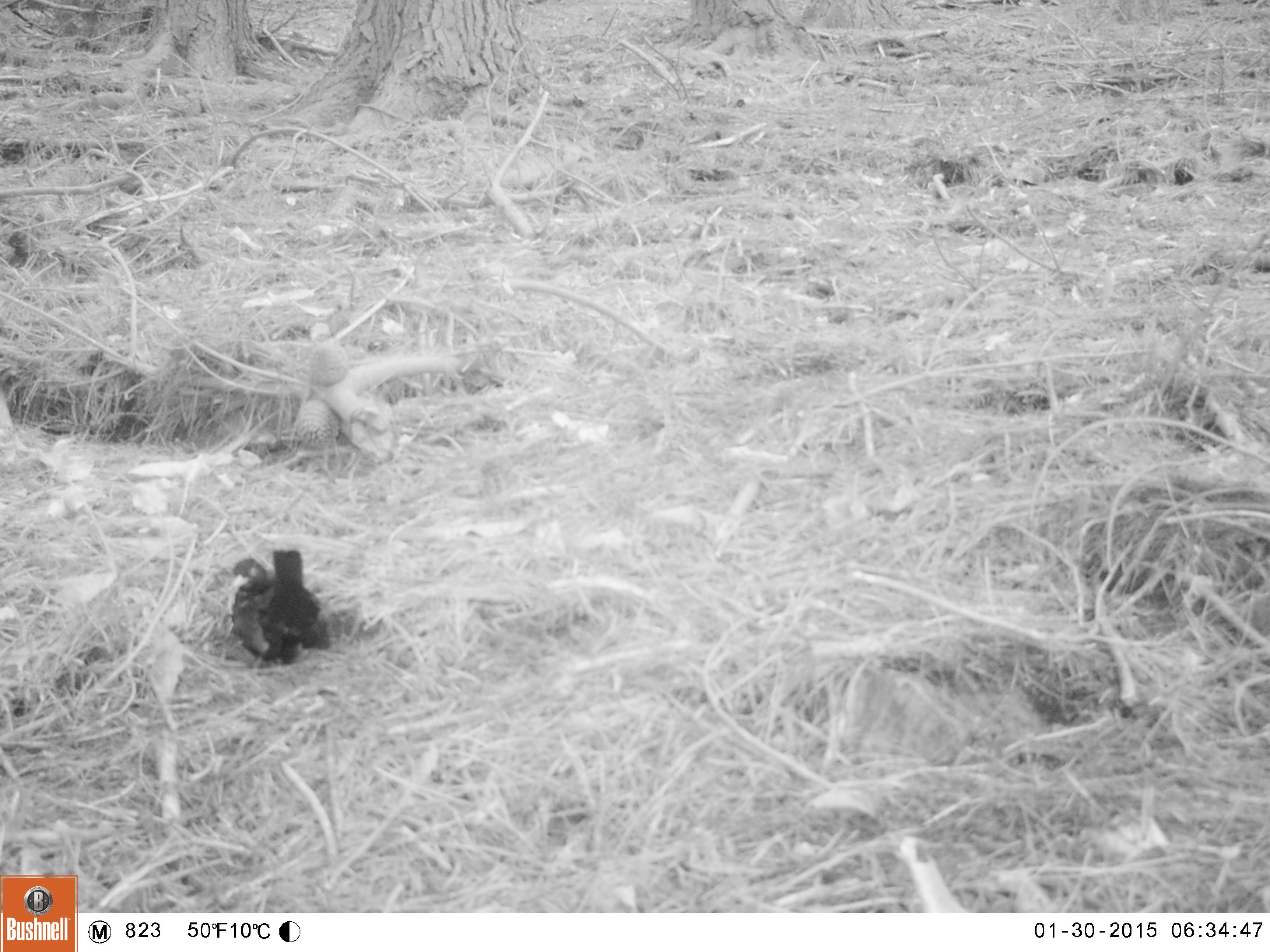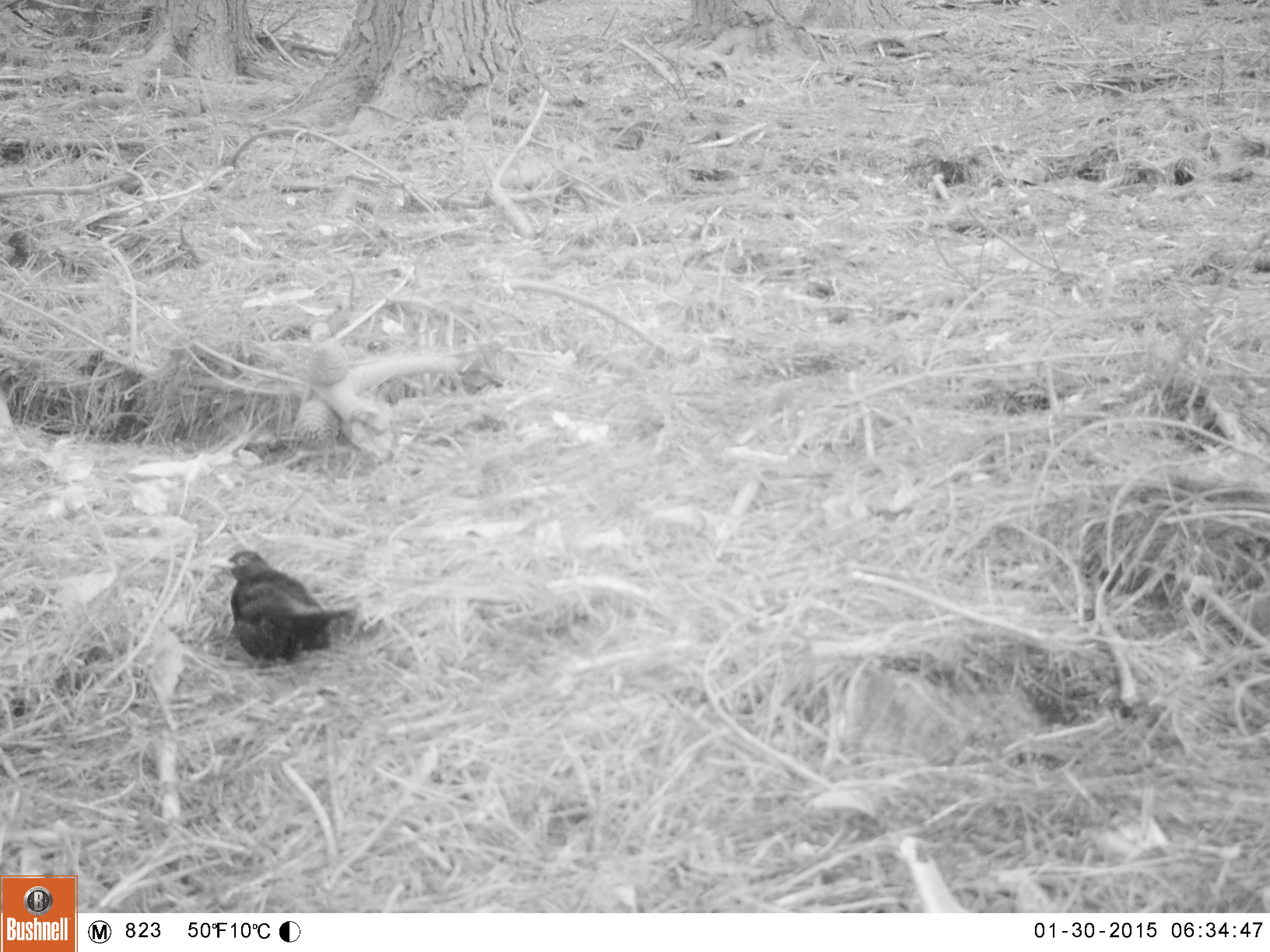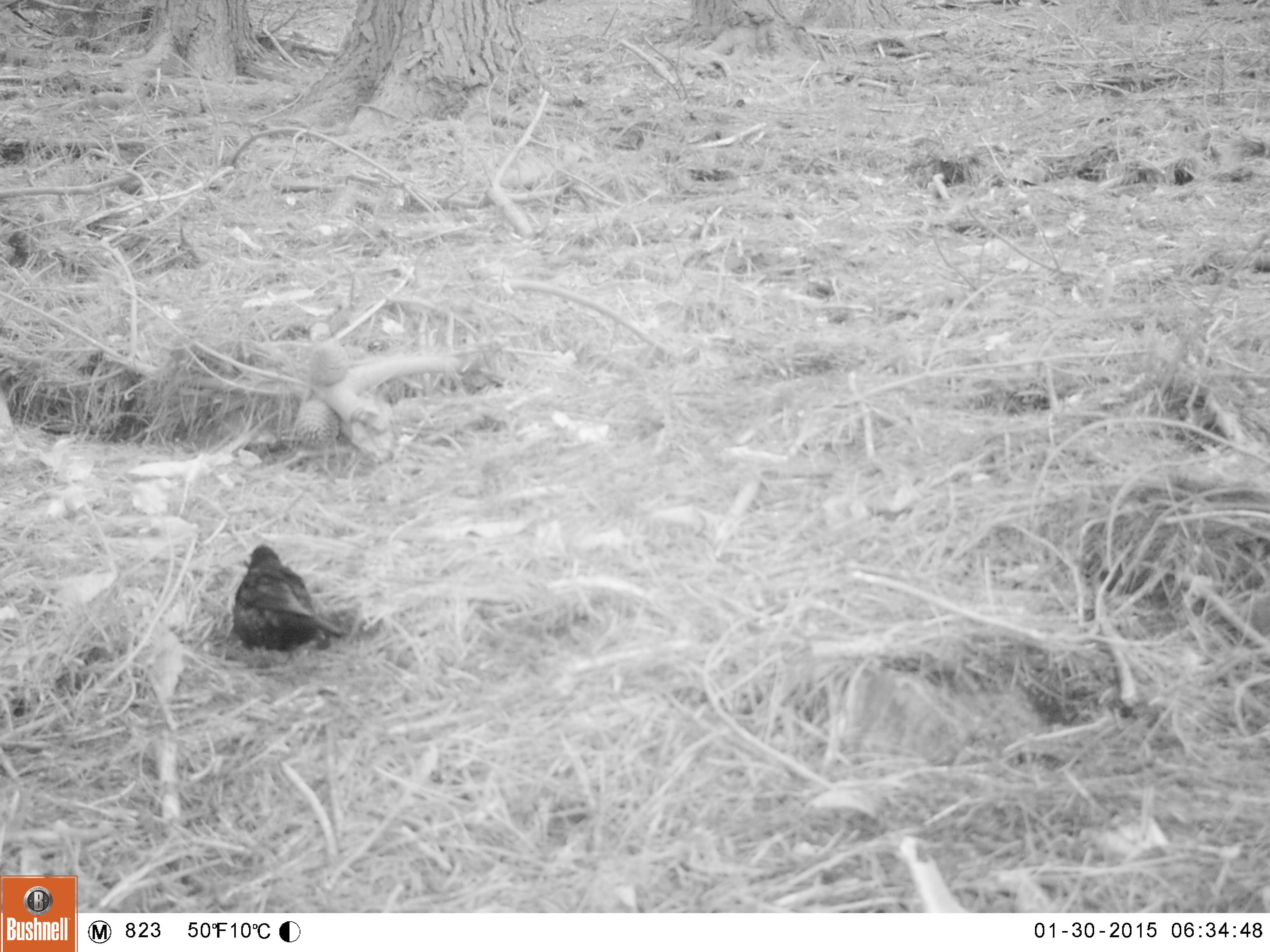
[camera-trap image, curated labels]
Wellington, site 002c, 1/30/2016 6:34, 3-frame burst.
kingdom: Animalia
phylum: Chordata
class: Aves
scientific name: Aves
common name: bird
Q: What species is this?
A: Bird (Aves).